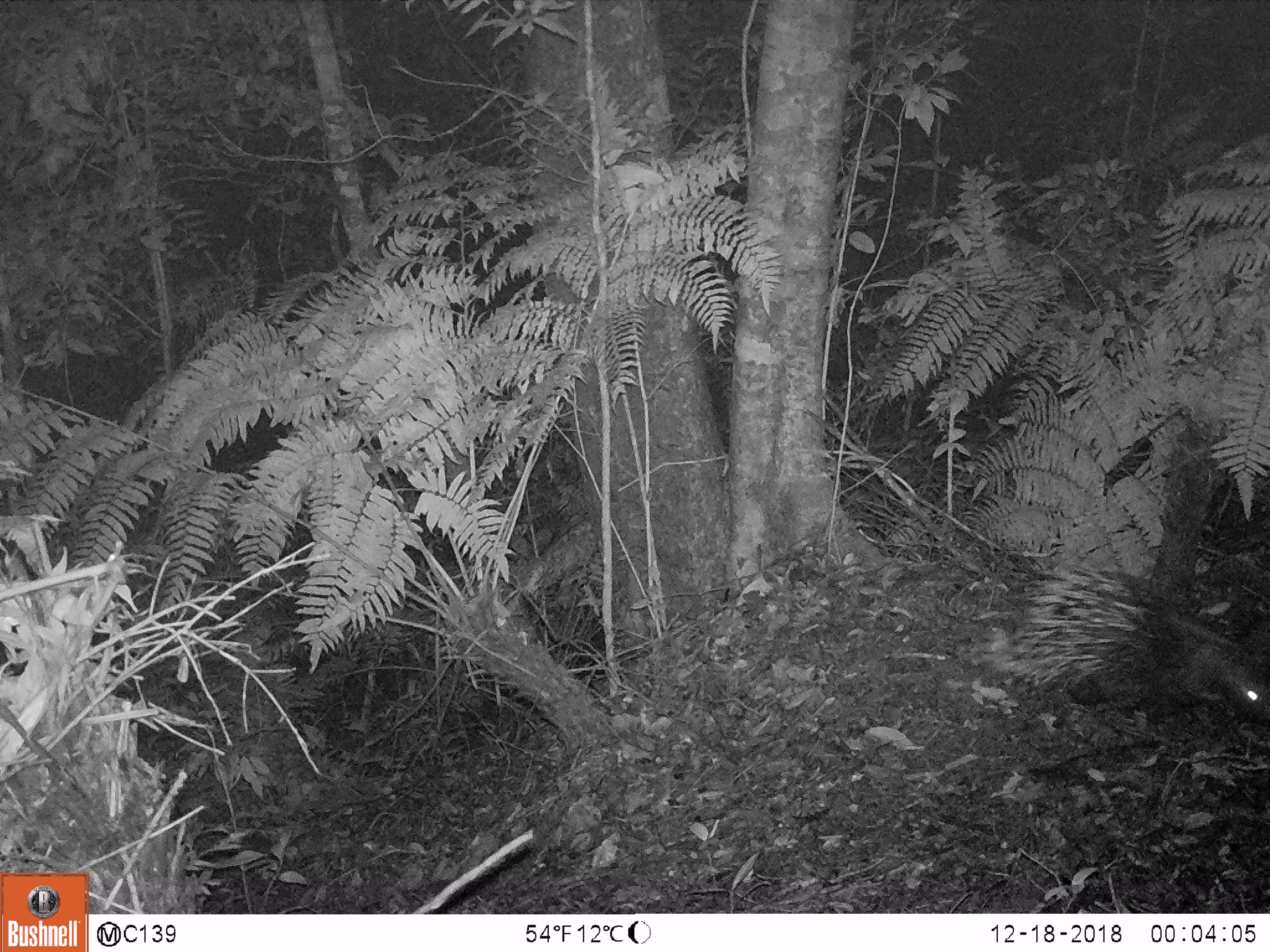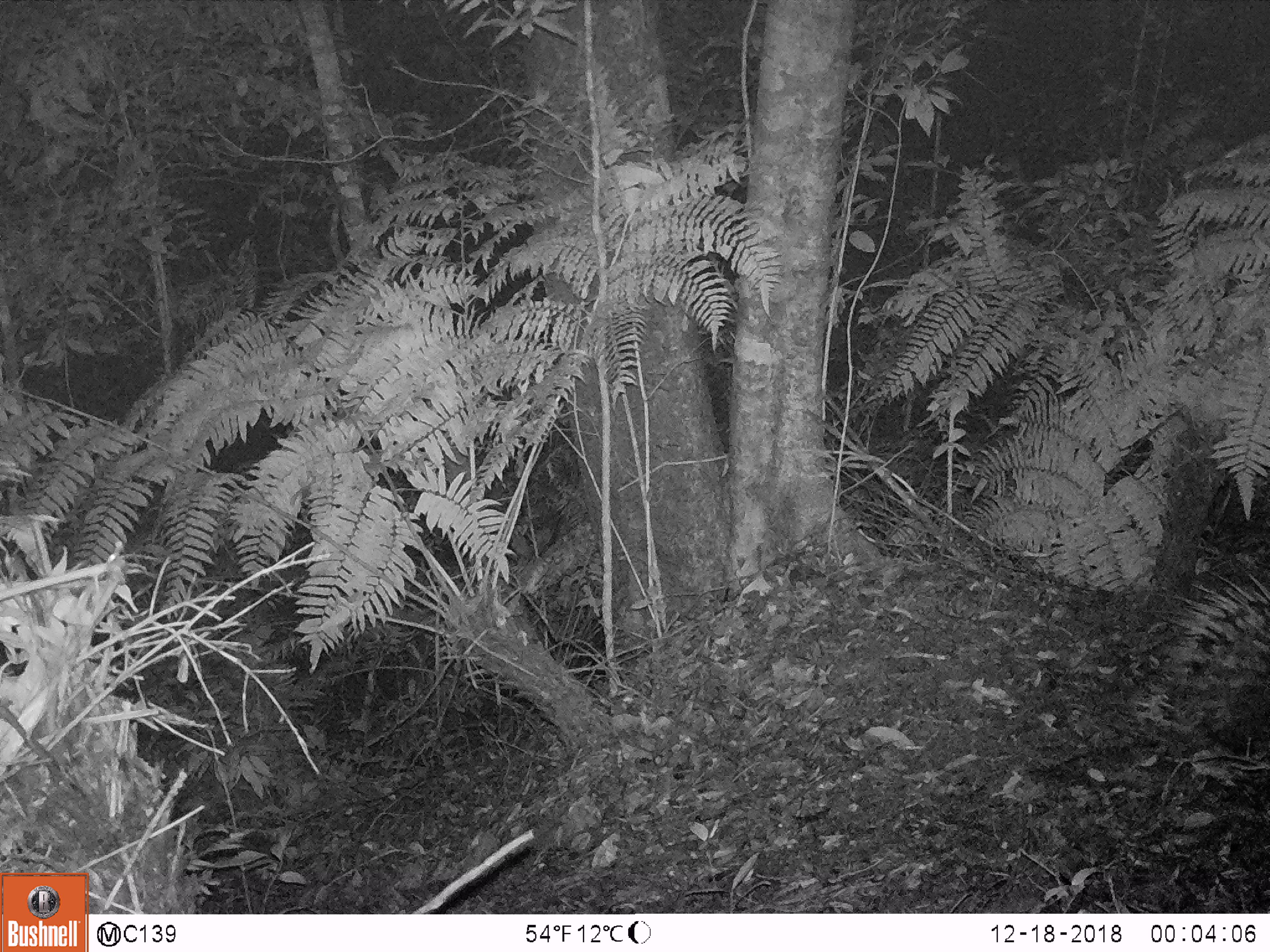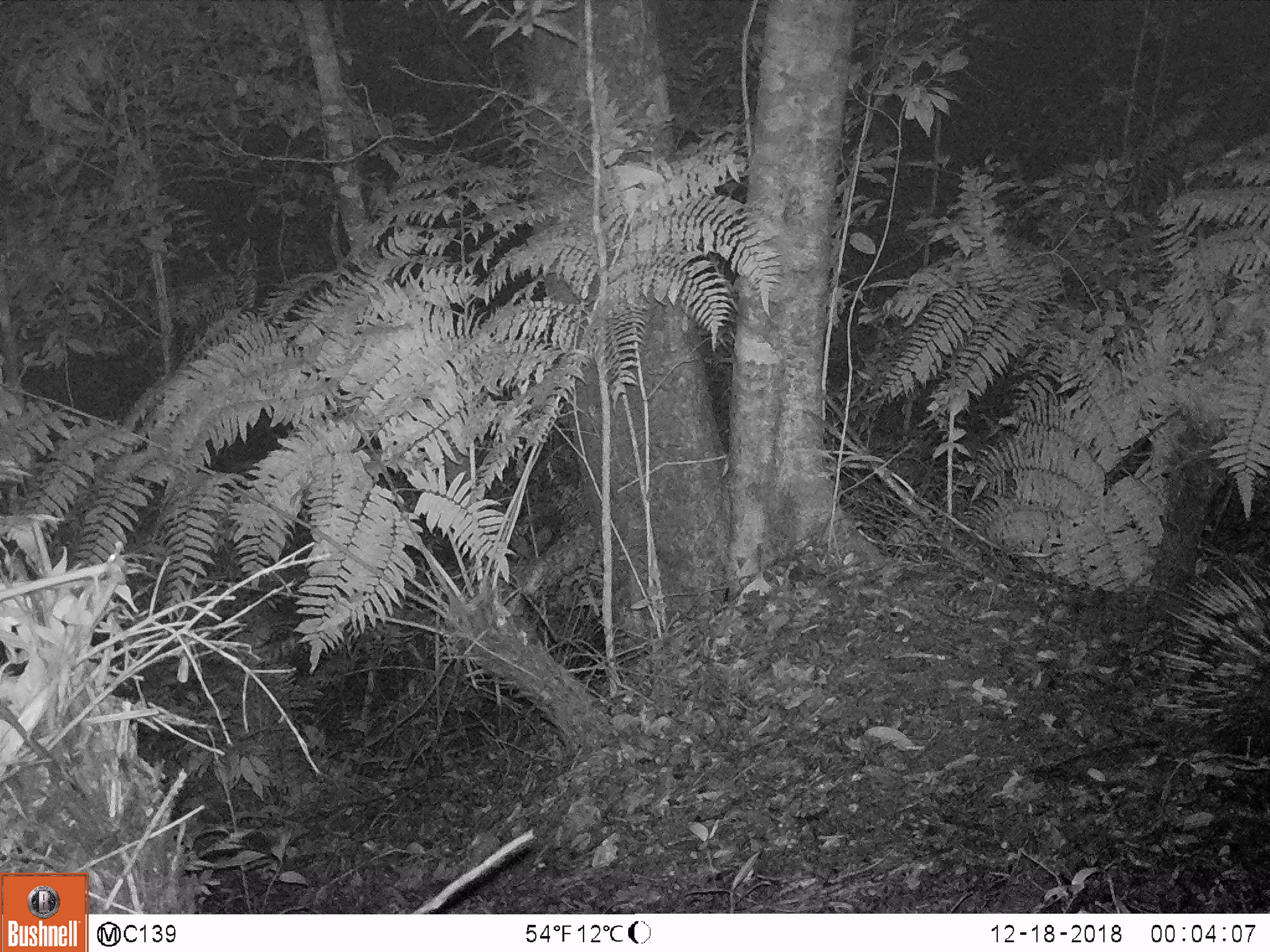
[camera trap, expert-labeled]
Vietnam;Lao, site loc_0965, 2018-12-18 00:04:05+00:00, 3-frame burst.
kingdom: Animalia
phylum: Chordata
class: Mammalia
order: Rodentia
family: Hystricidae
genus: Hystrix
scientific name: Hystrix brachyura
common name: malayan porcupine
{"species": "malayan porcupine (Hystrix brachyura)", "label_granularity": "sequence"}